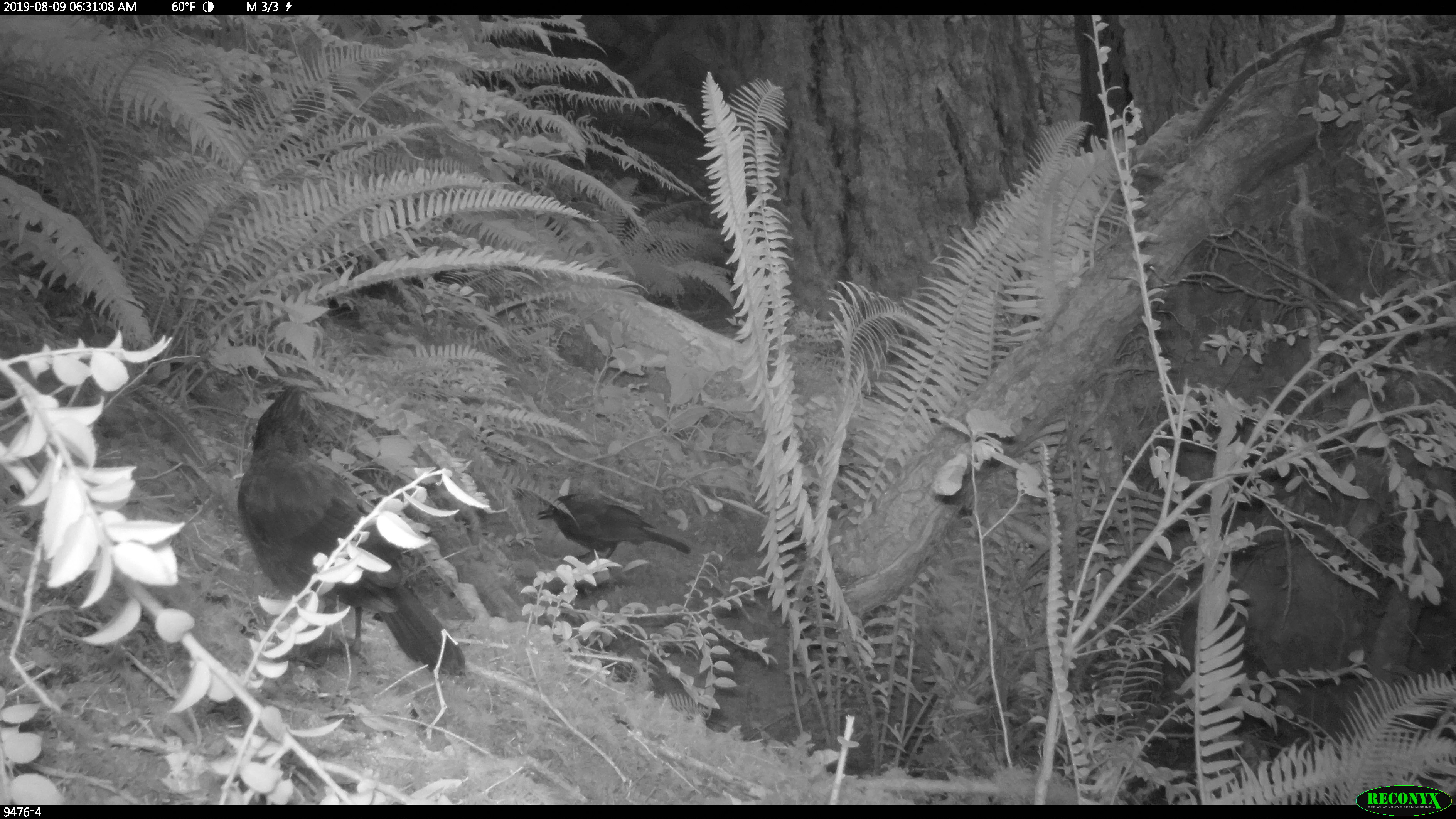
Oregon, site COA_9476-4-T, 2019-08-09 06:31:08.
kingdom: Animalia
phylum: Chordata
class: Aves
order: Passeriformes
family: Corvidae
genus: Cyanocitta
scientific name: Cyanocitta stelleri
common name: steller's jay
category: stellers jay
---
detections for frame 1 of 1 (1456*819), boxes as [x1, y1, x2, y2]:
stellers jay: [234, 384, 464, 676]; [531, 488, 694, 566]